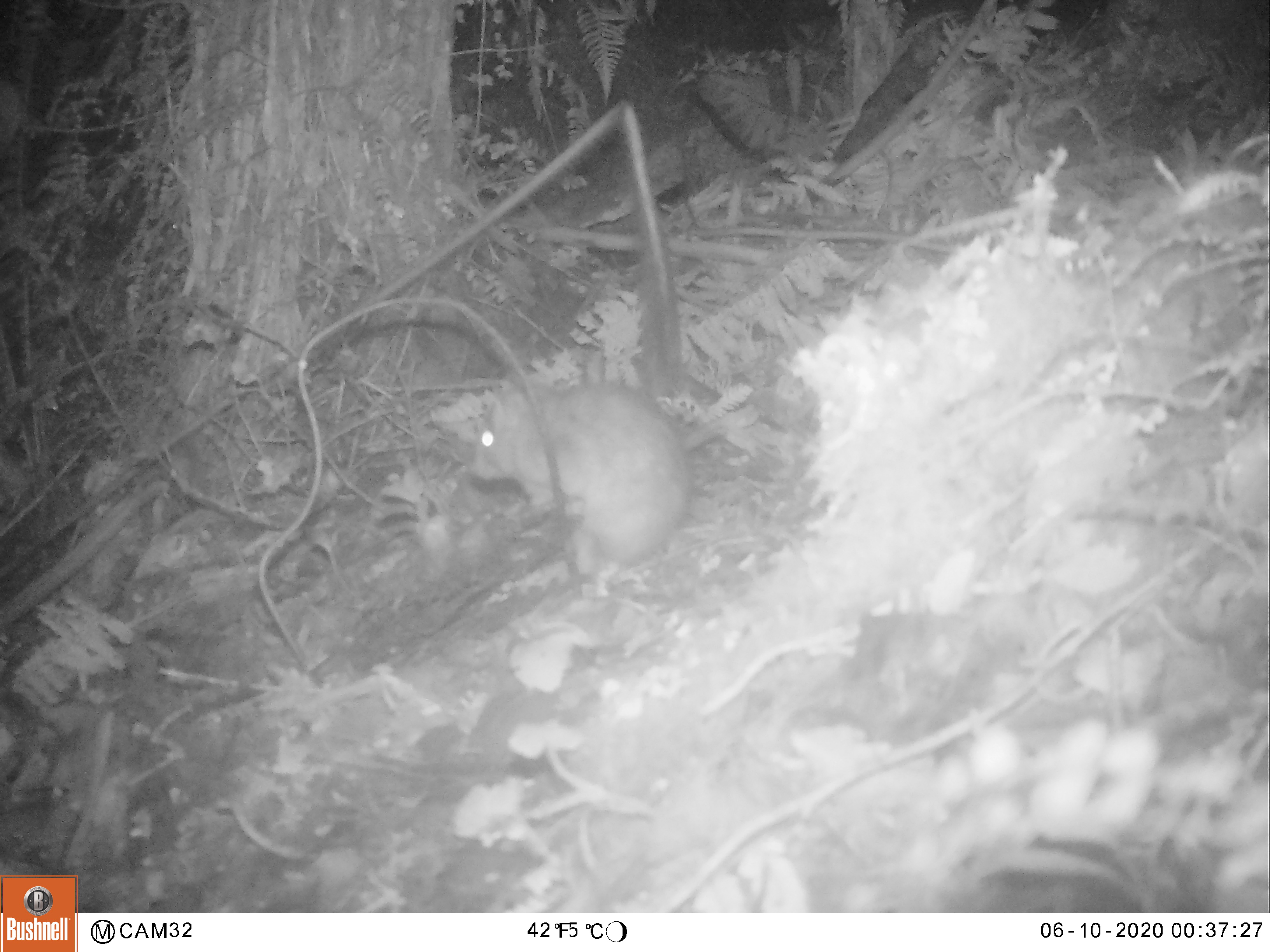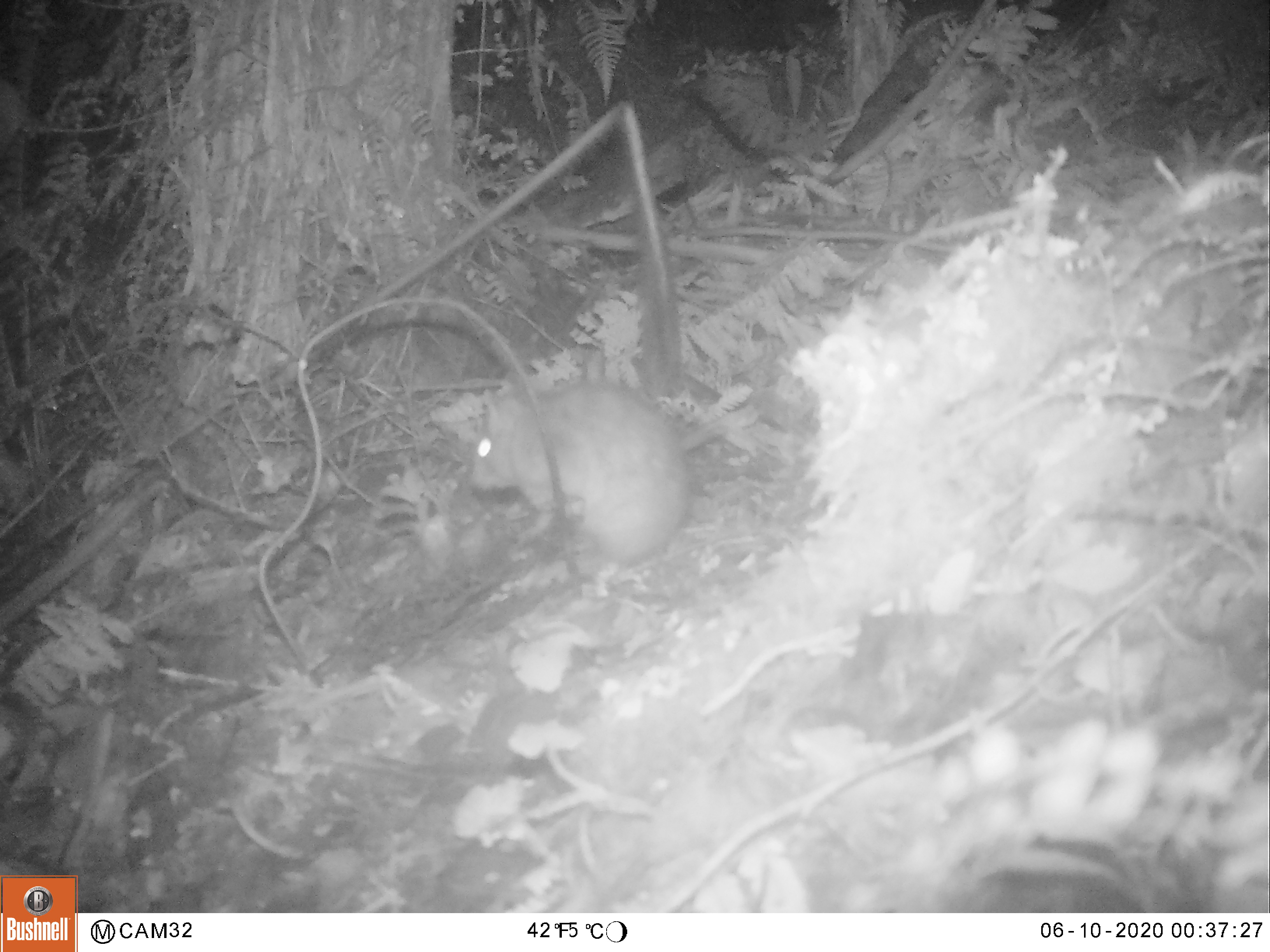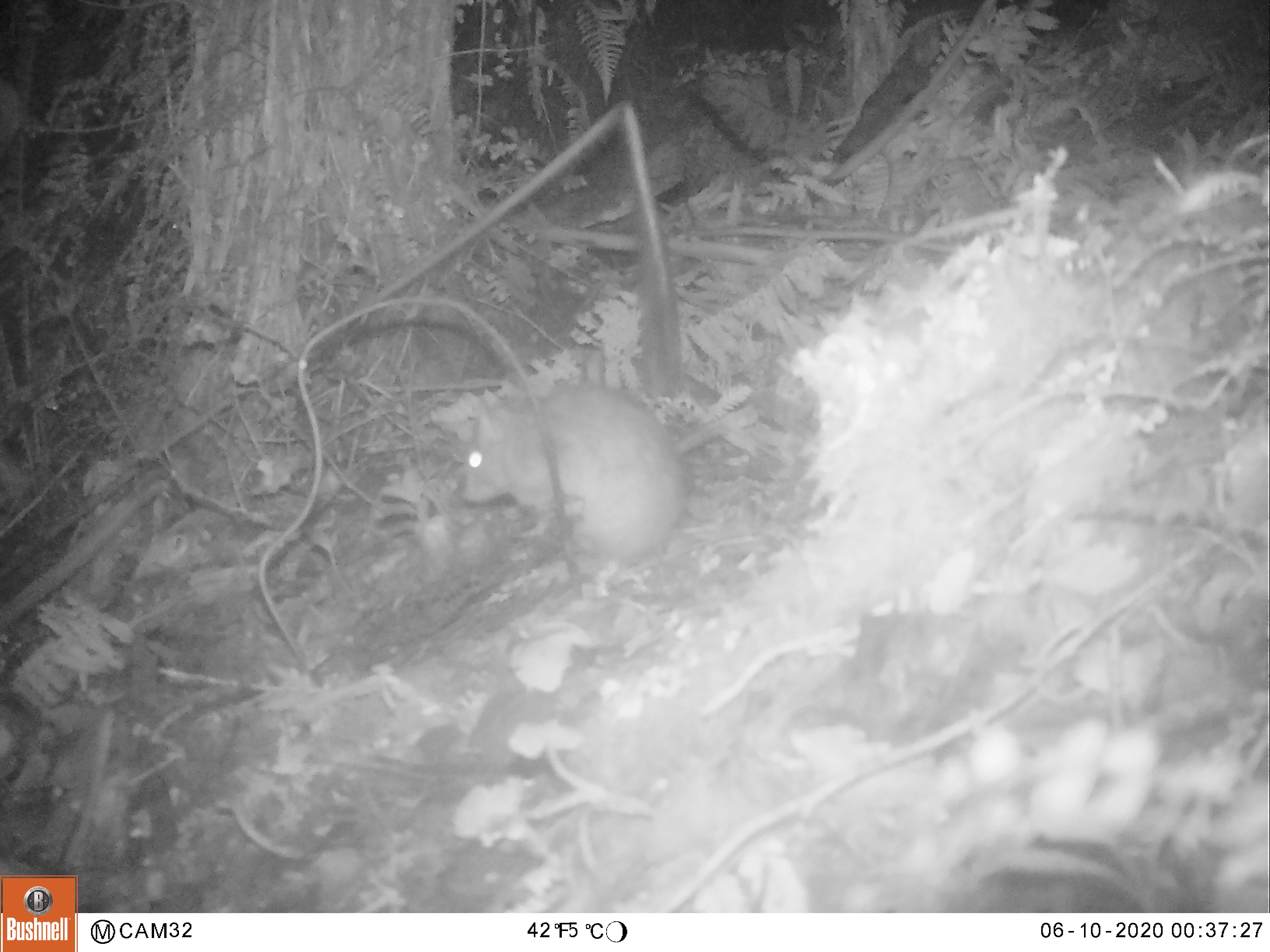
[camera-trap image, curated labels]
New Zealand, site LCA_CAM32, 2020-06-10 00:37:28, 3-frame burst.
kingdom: Animalia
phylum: Chordata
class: Mammalia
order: Rodentia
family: Muridae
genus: Rattus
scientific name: Rattus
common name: rat